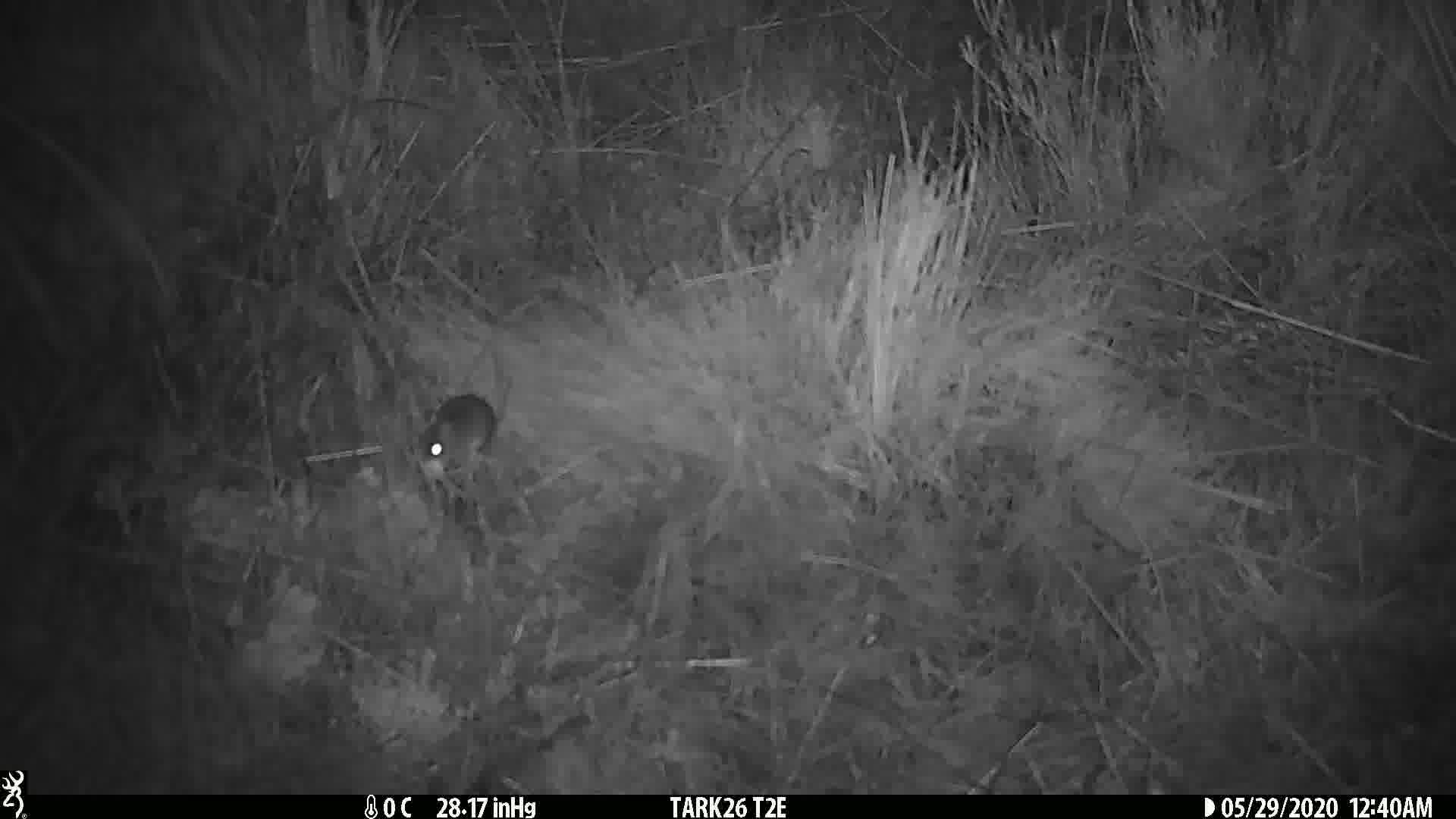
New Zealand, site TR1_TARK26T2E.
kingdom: Animalia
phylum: Chordata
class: Mammalia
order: Rodentia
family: Muridae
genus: Mus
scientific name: Mus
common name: mouse